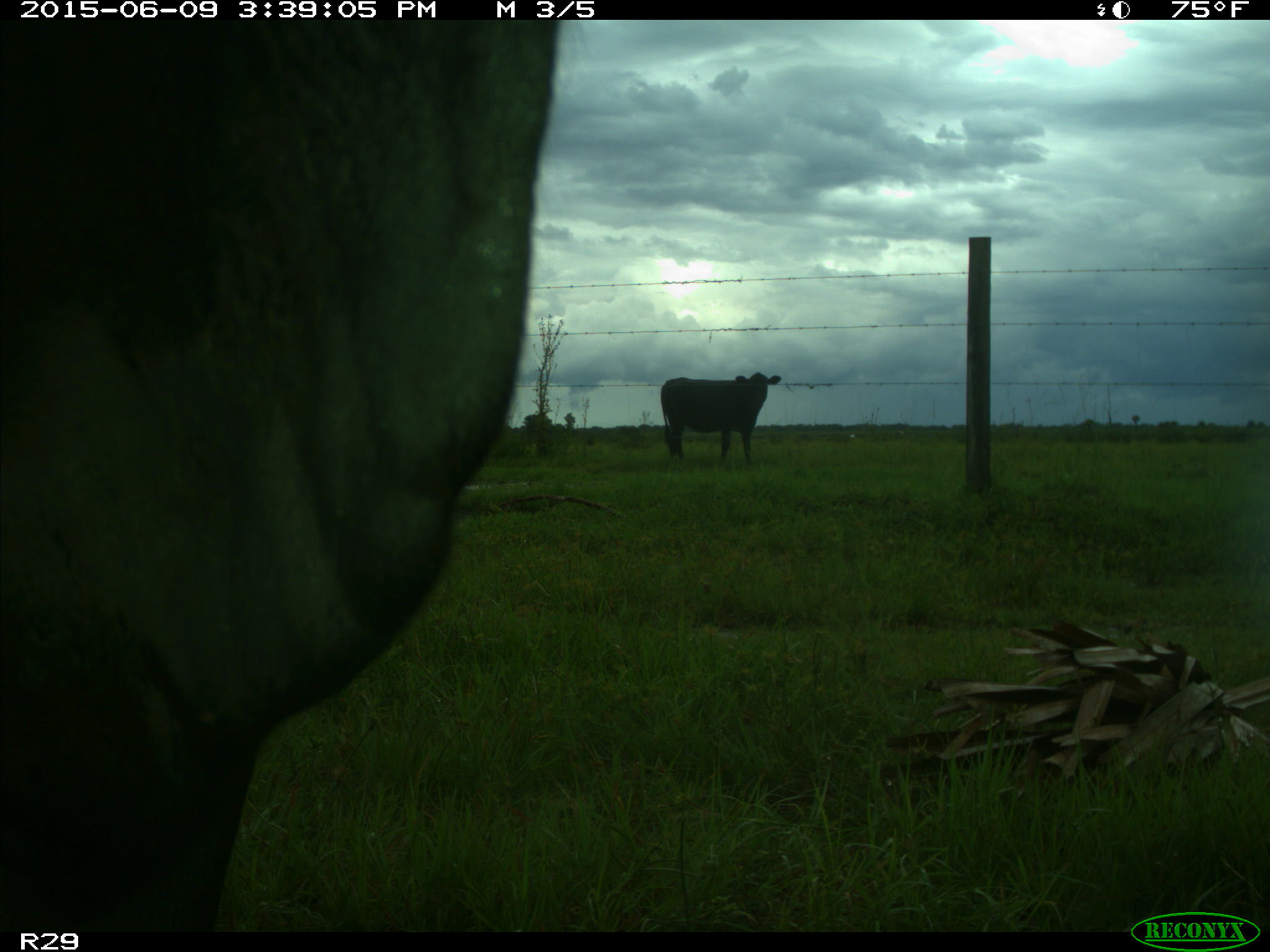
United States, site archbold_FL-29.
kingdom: Animalia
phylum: Chordata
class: Mammalia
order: Artiodactyla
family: Bovidae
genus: Bos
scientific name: Bos taurus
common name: domestic cow